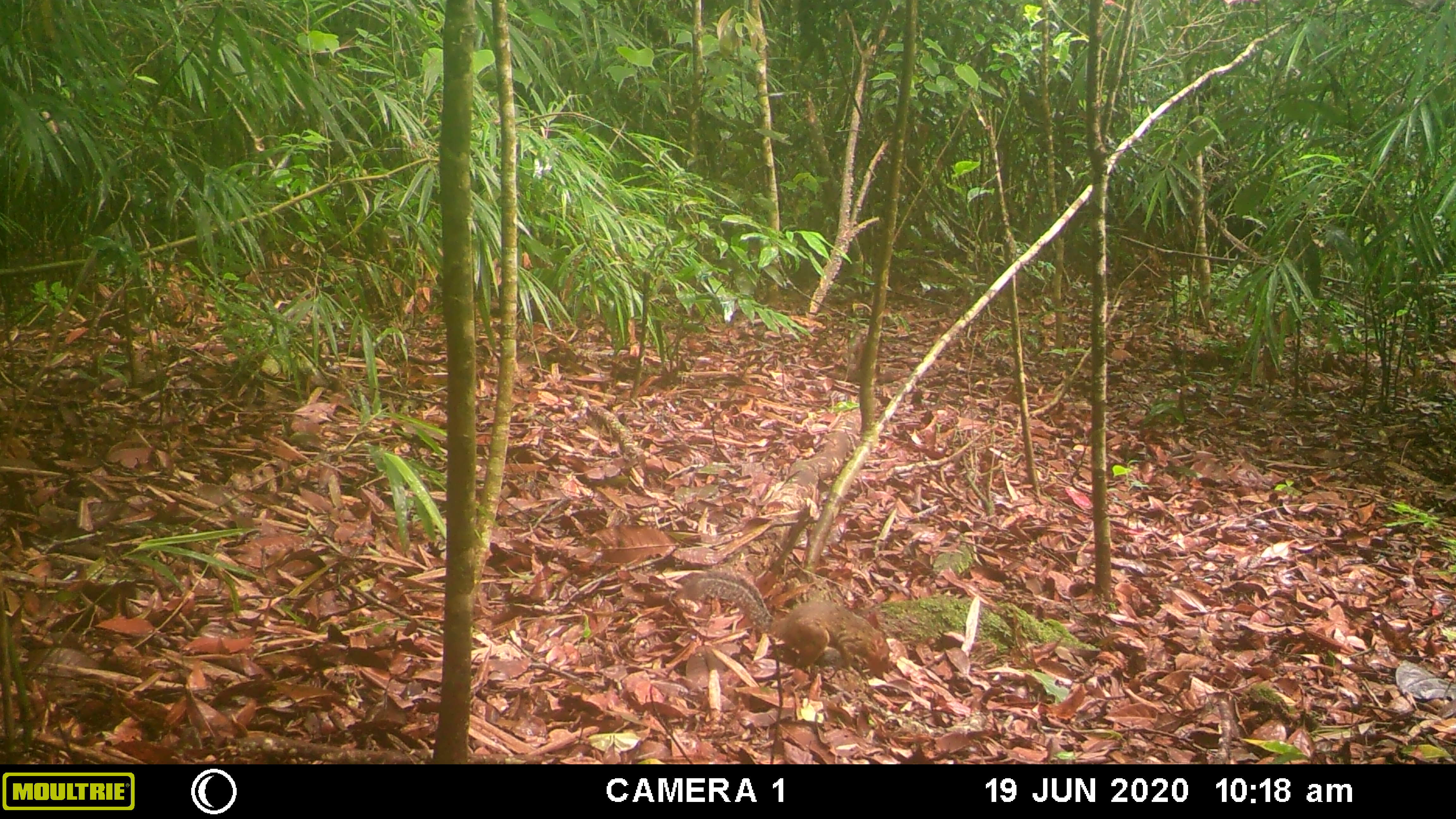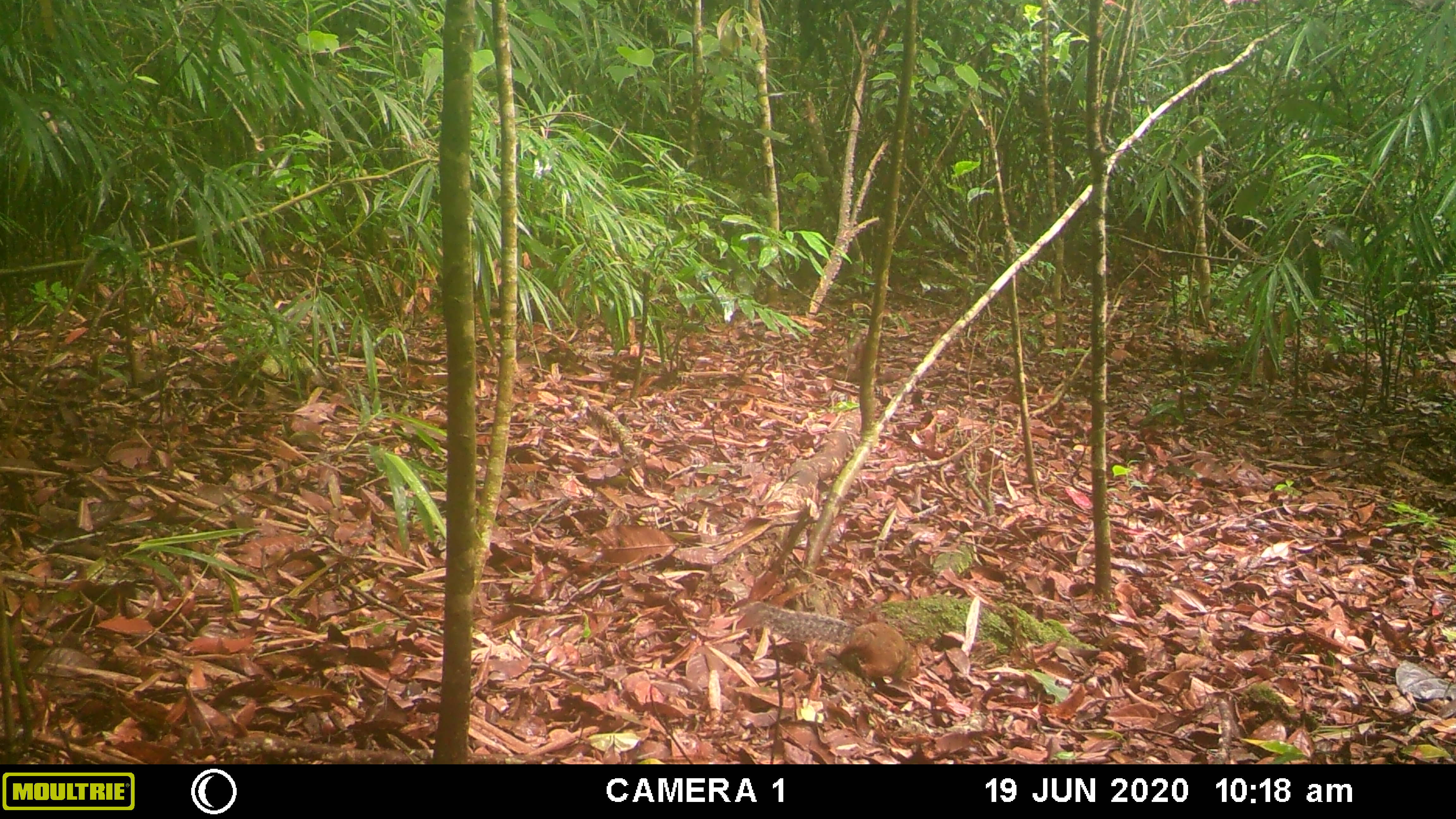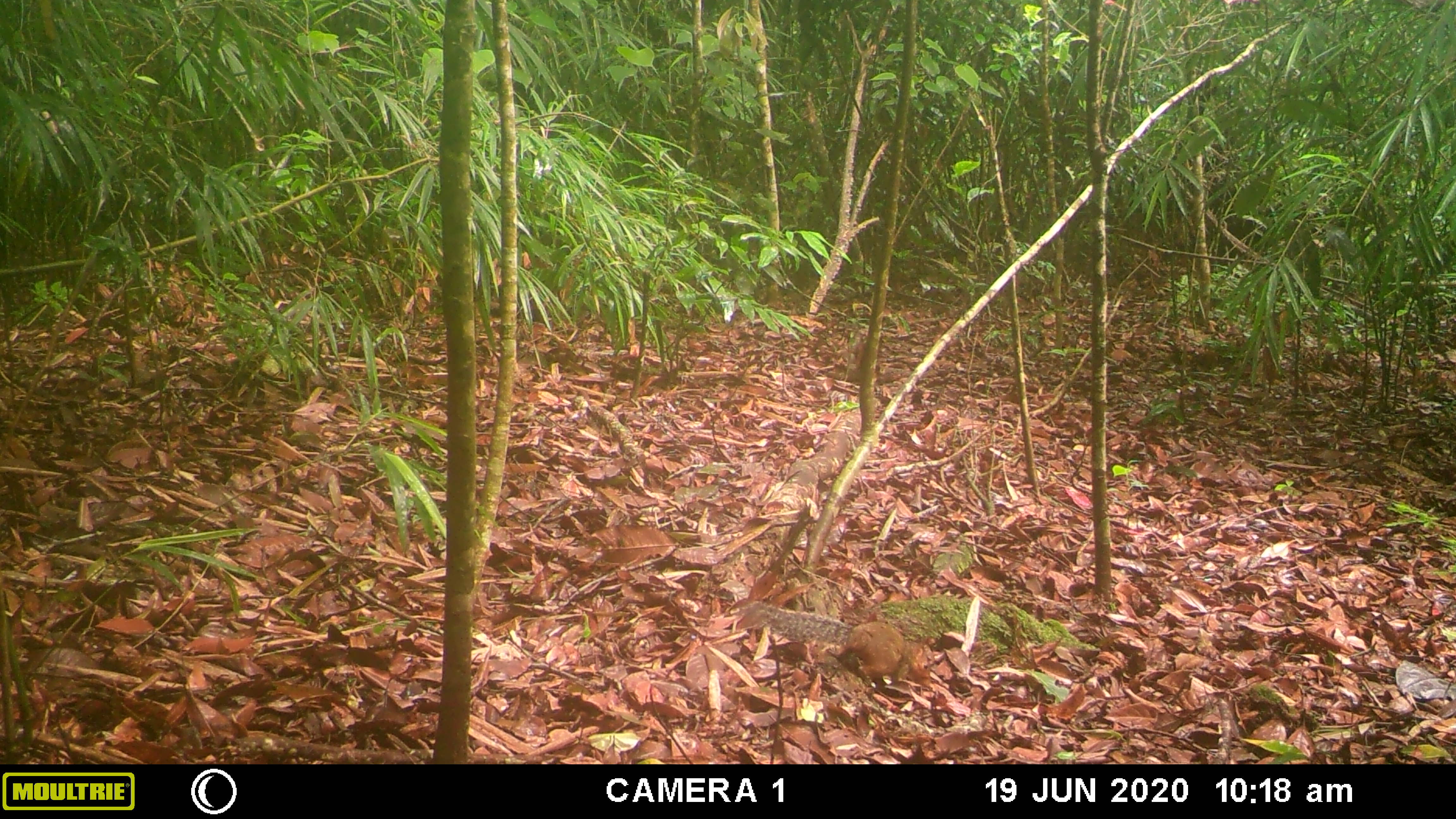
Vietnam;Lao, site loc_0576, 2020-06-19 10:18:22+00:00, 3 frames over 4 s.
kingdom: Animalia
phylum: Chordata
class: Mammalia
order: Rodentia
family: Sciuridae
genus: Dremomys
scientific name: Dremomys rufigenis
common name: red-cheeked squirrel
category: red cheeked squirrel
Red cheeked squirrel (red-cheeked squirrel) (Dremomys rufigenis). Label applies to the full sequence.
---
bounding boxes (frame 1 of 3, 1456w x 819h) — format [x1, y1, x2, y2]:
red cheeked squirrel: [675, 568, 890, 679]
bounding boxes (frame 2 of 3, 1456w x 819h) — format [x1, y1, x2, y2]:
red cheeked squirrel: [736, 601, 921, 686]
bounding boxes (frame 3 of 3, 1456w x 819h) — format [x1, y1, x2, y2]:
red cheeked squirrel: [736, 601, 931, 687]